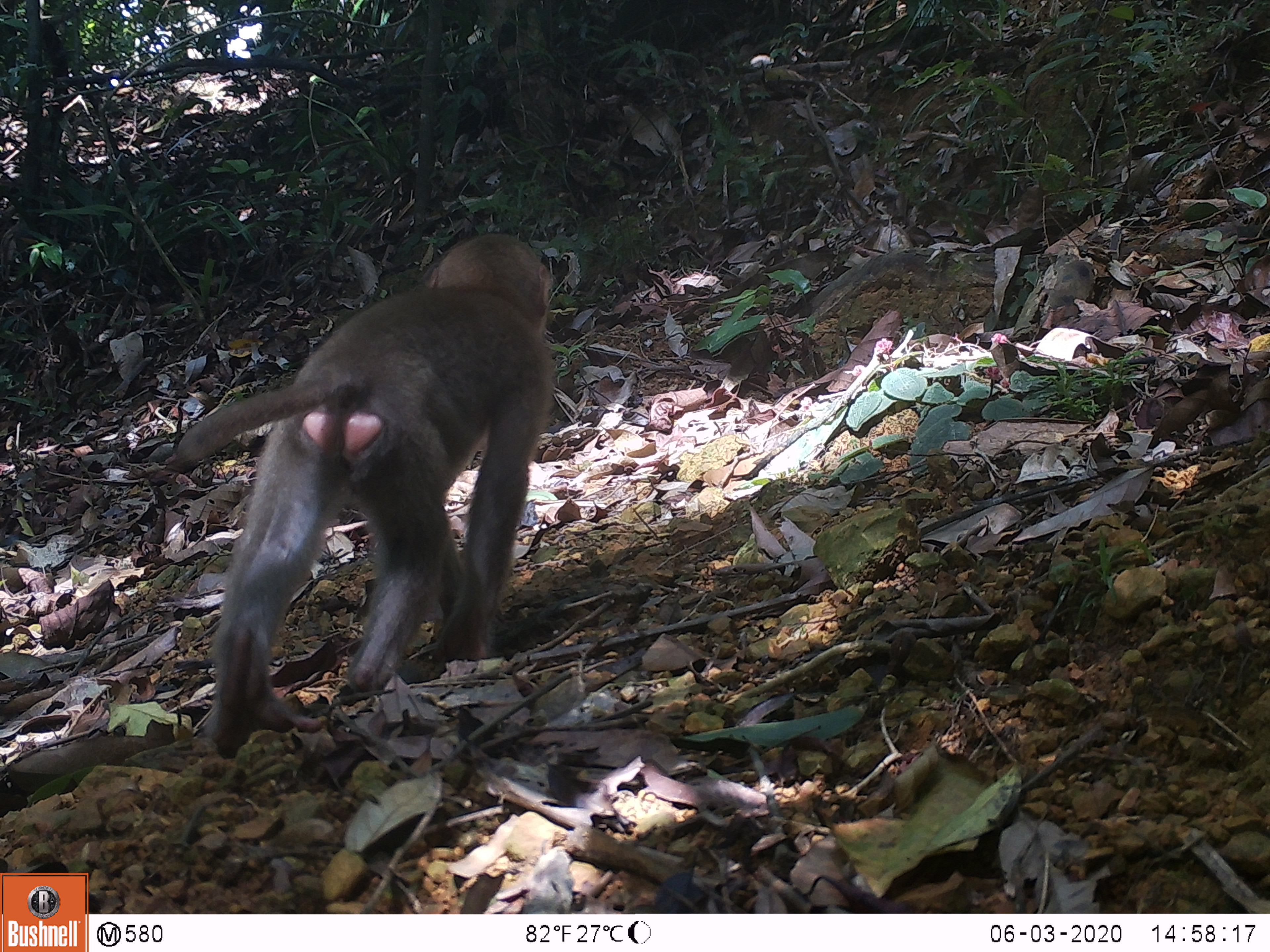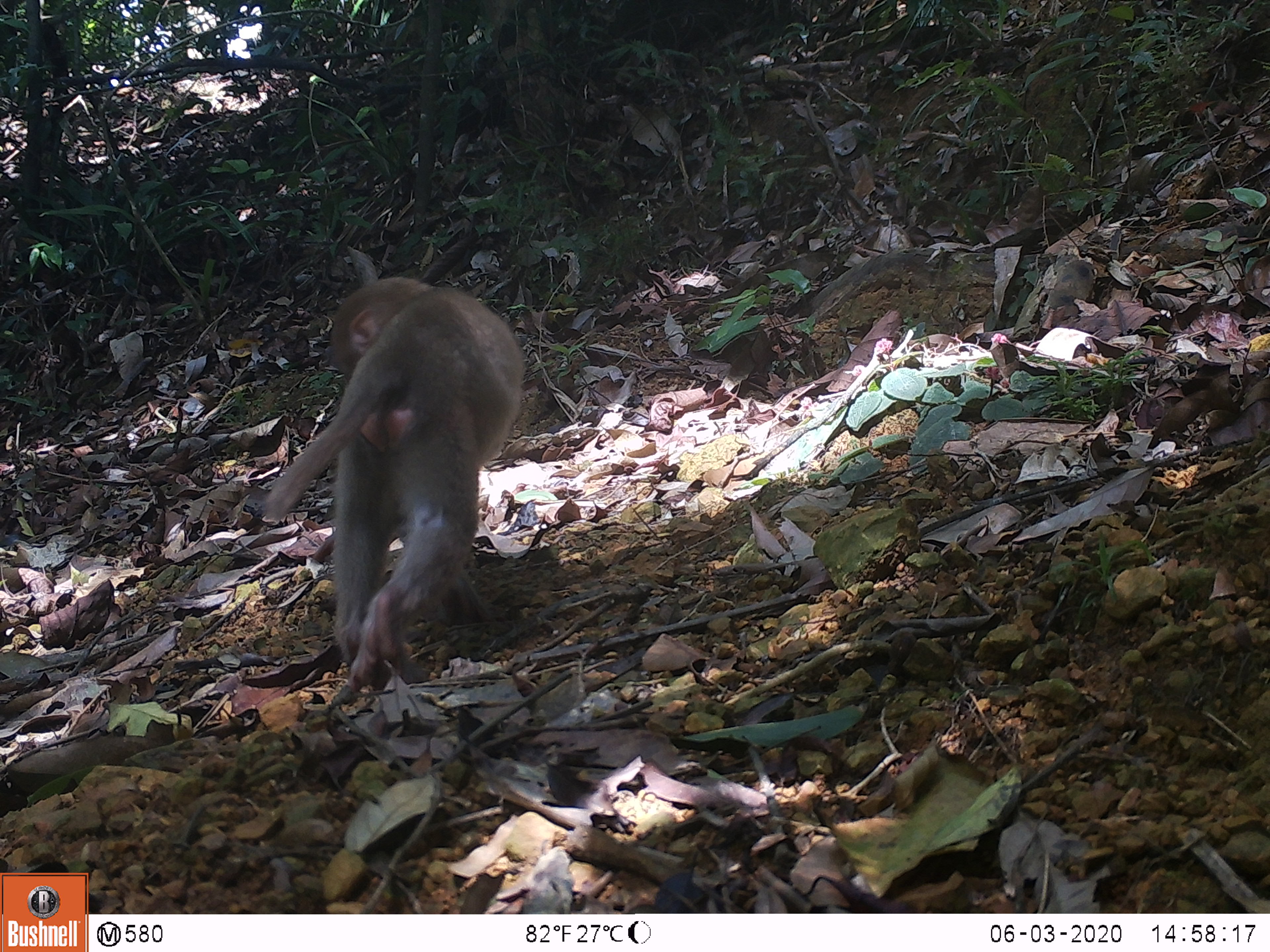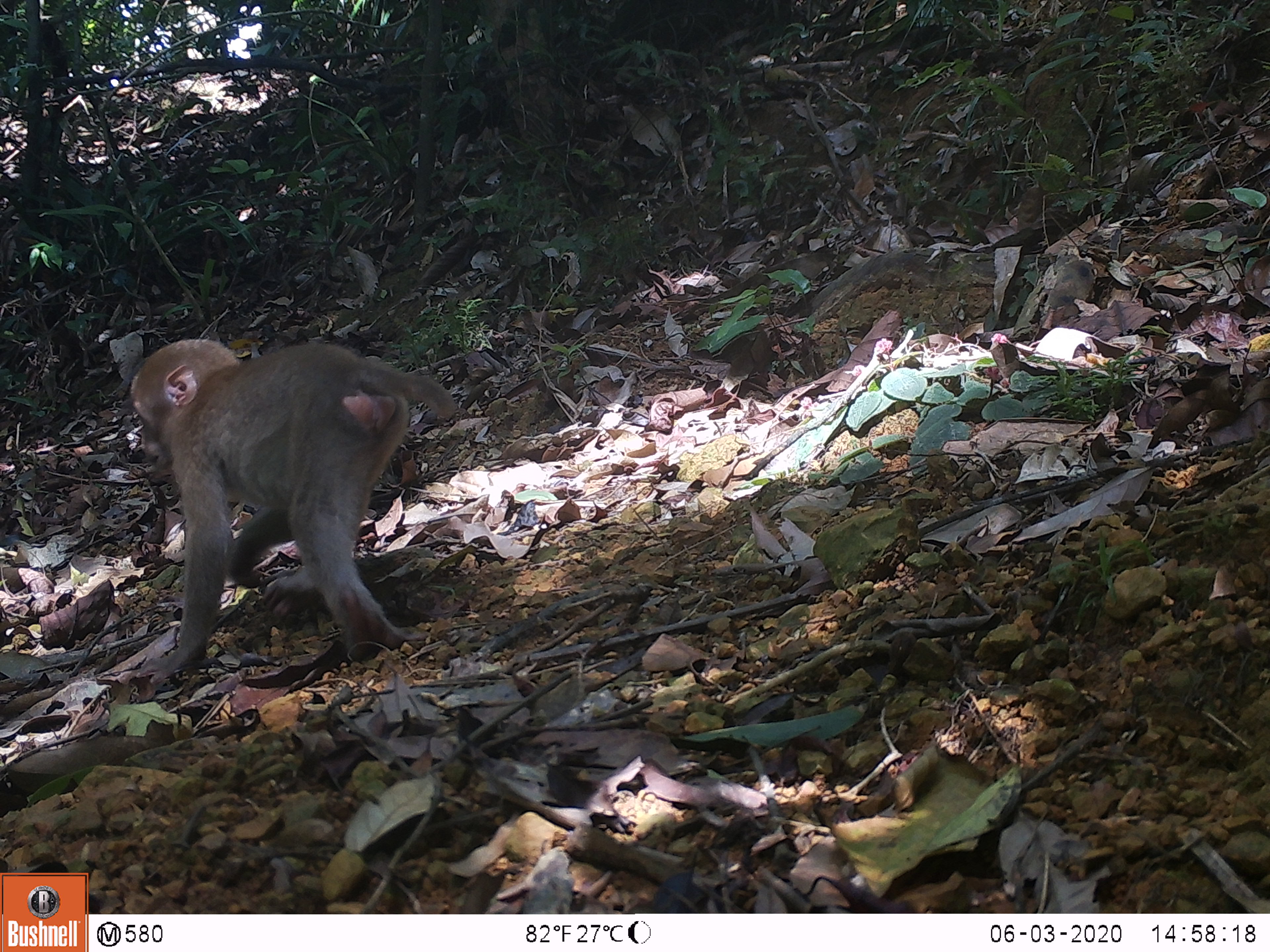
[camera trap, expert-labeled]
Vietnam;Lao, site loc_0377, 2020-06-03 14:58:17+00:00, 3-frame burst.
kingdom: Animalia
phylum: Chordata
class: Mammalia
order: Primates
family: Cercopithecidae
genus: Macaca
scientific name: Macaca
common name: macaques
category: assam or rhesus macaque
Assam or rhesus macaque (macaques) (Macaca). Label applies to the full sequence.